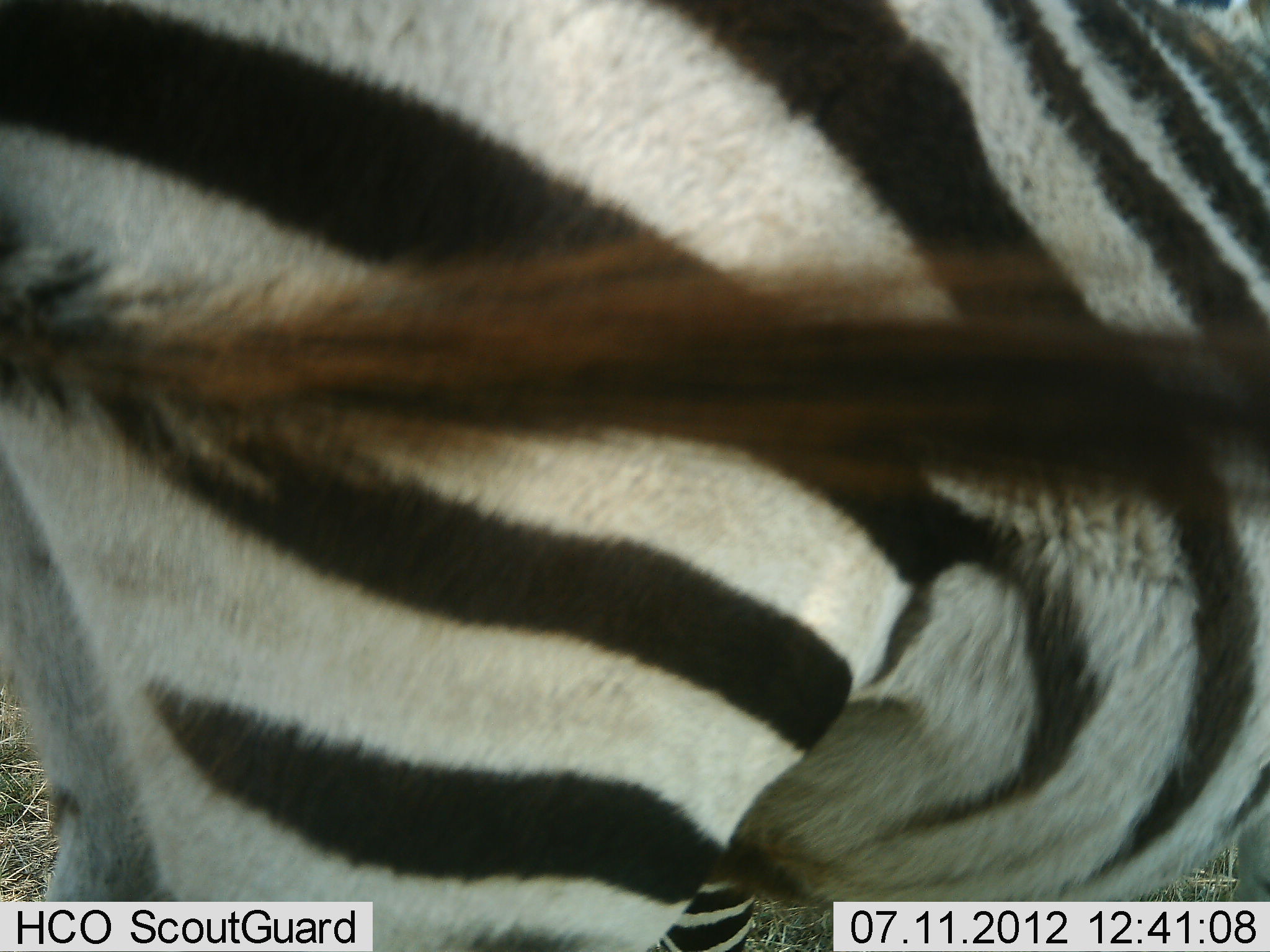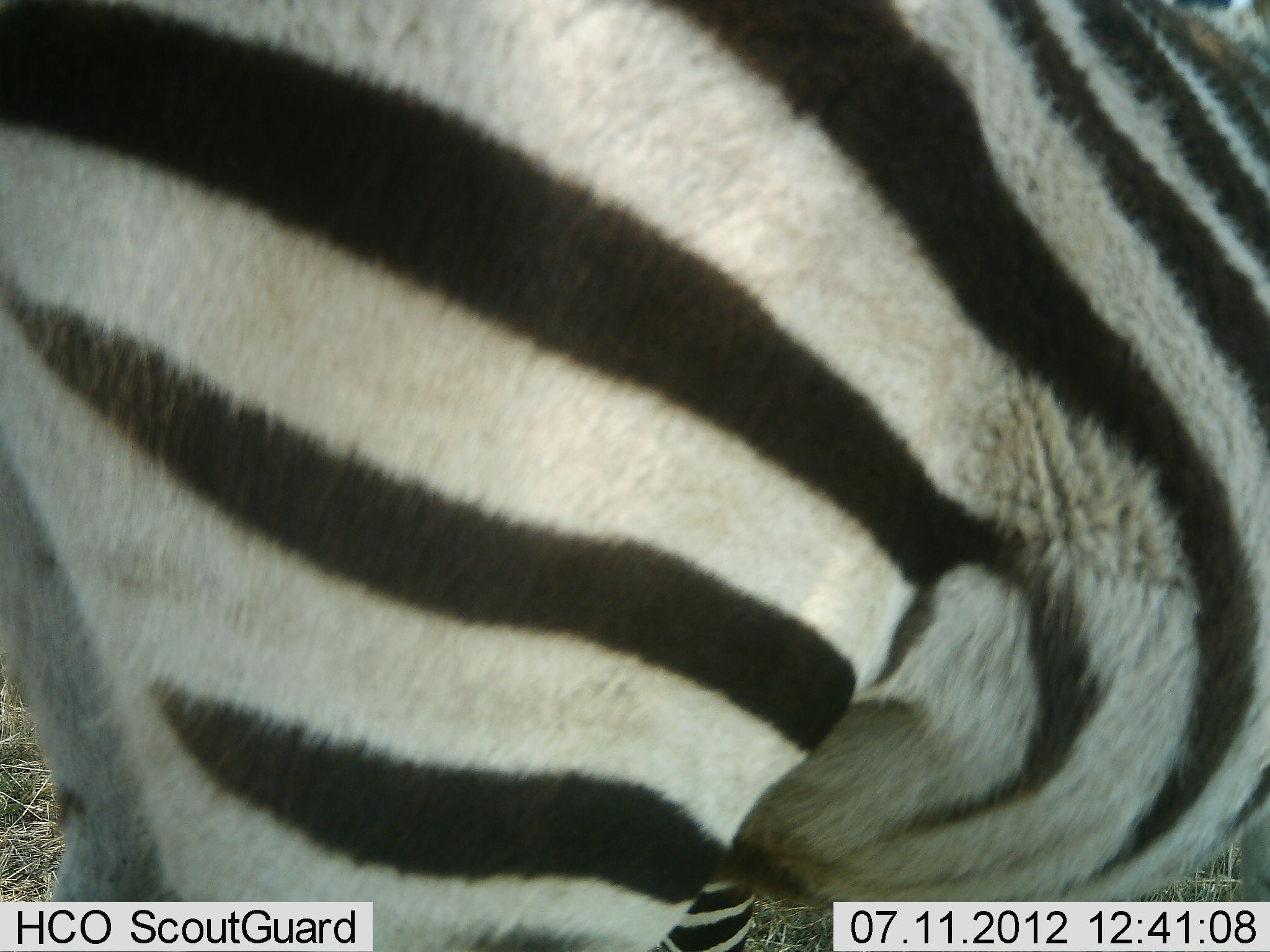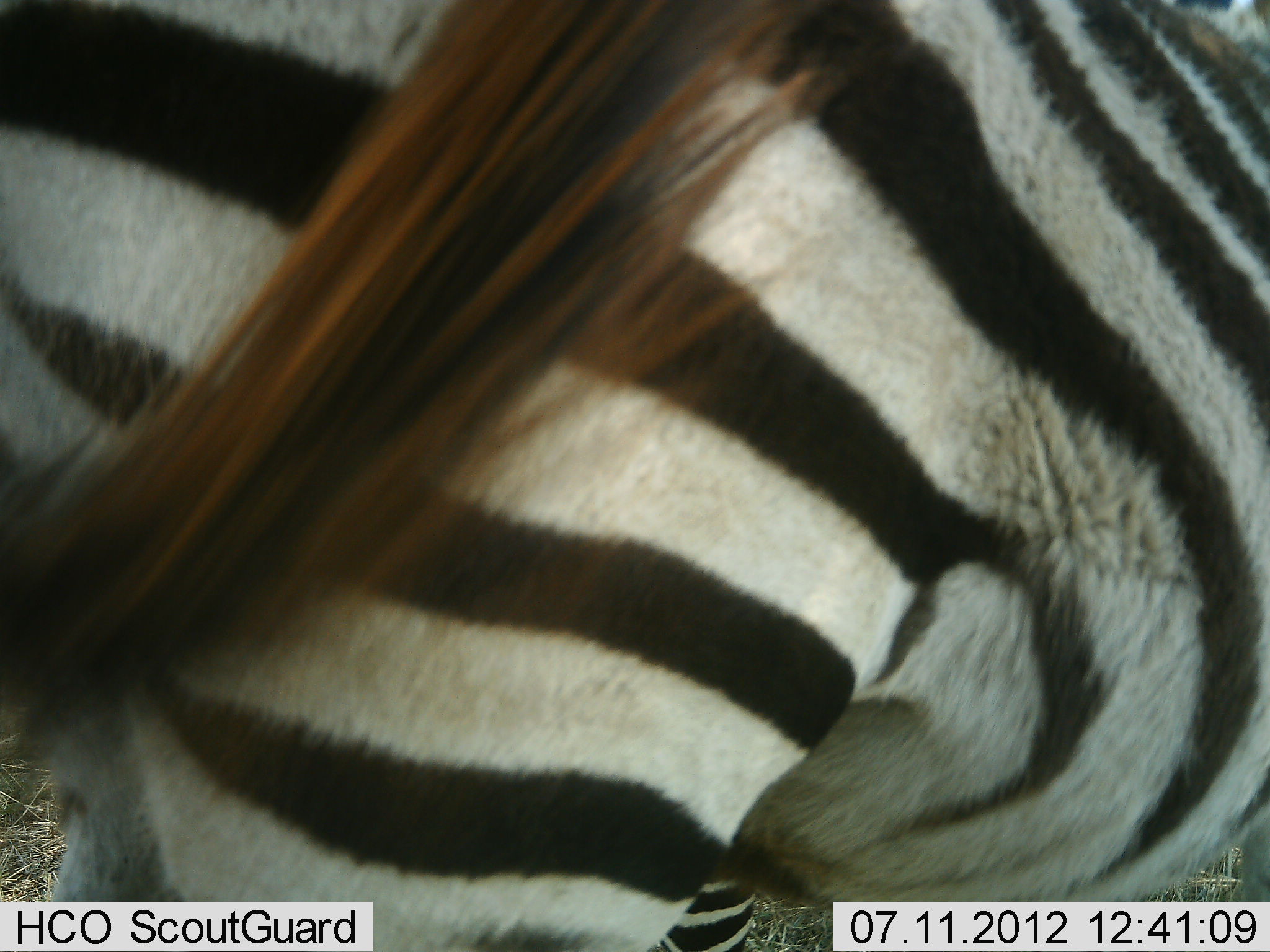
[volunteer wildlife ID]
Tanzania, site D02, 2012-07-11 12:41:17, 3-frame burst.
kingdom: Animalia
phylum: Chordata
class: Mammalia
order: Perissodactyla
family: Equidae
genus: Equus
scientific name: Equus quagga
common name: plains zebra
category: zebra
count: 1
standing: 100%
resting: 0%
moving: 0%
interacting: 0%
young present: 0%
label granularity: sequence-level